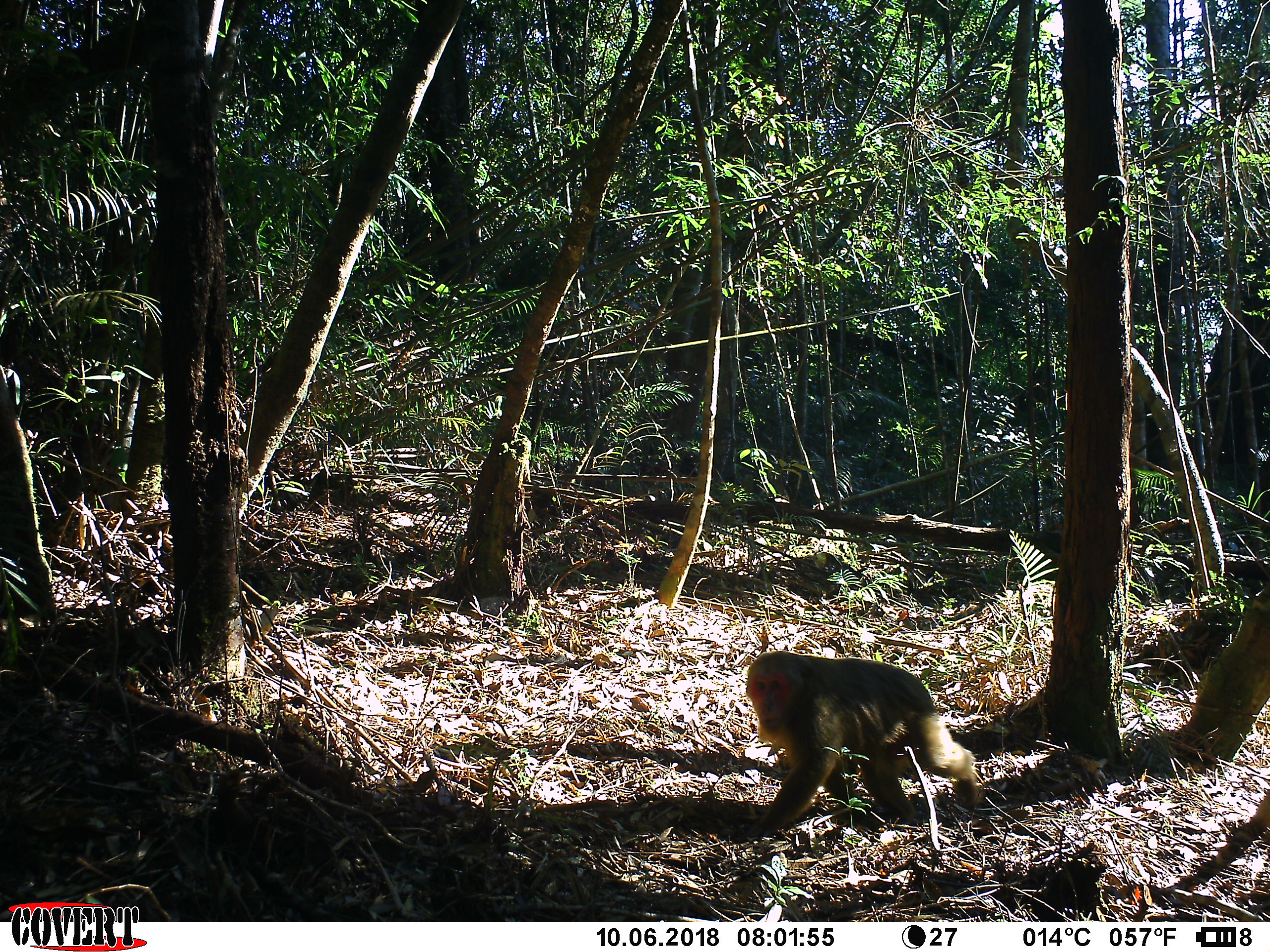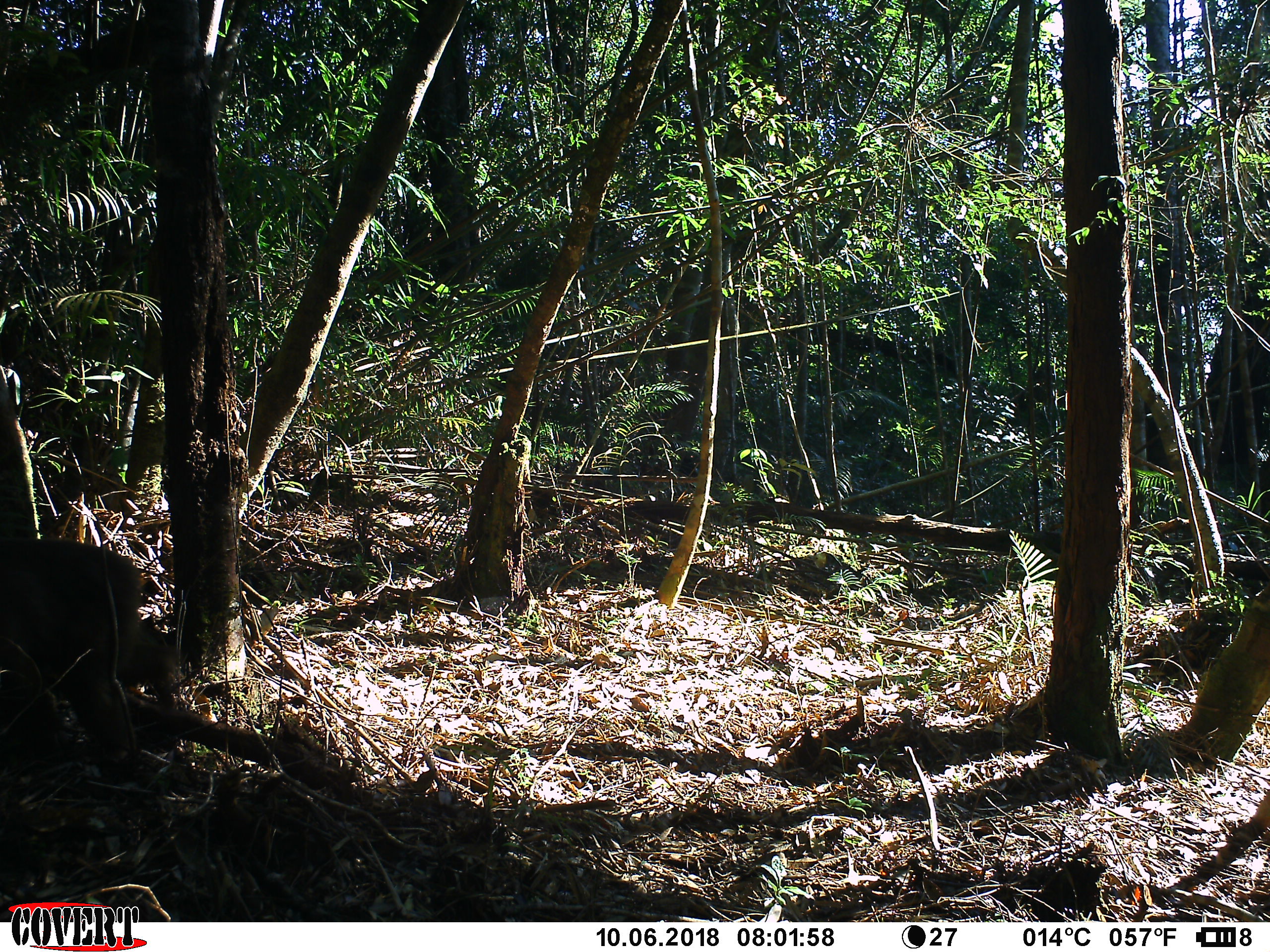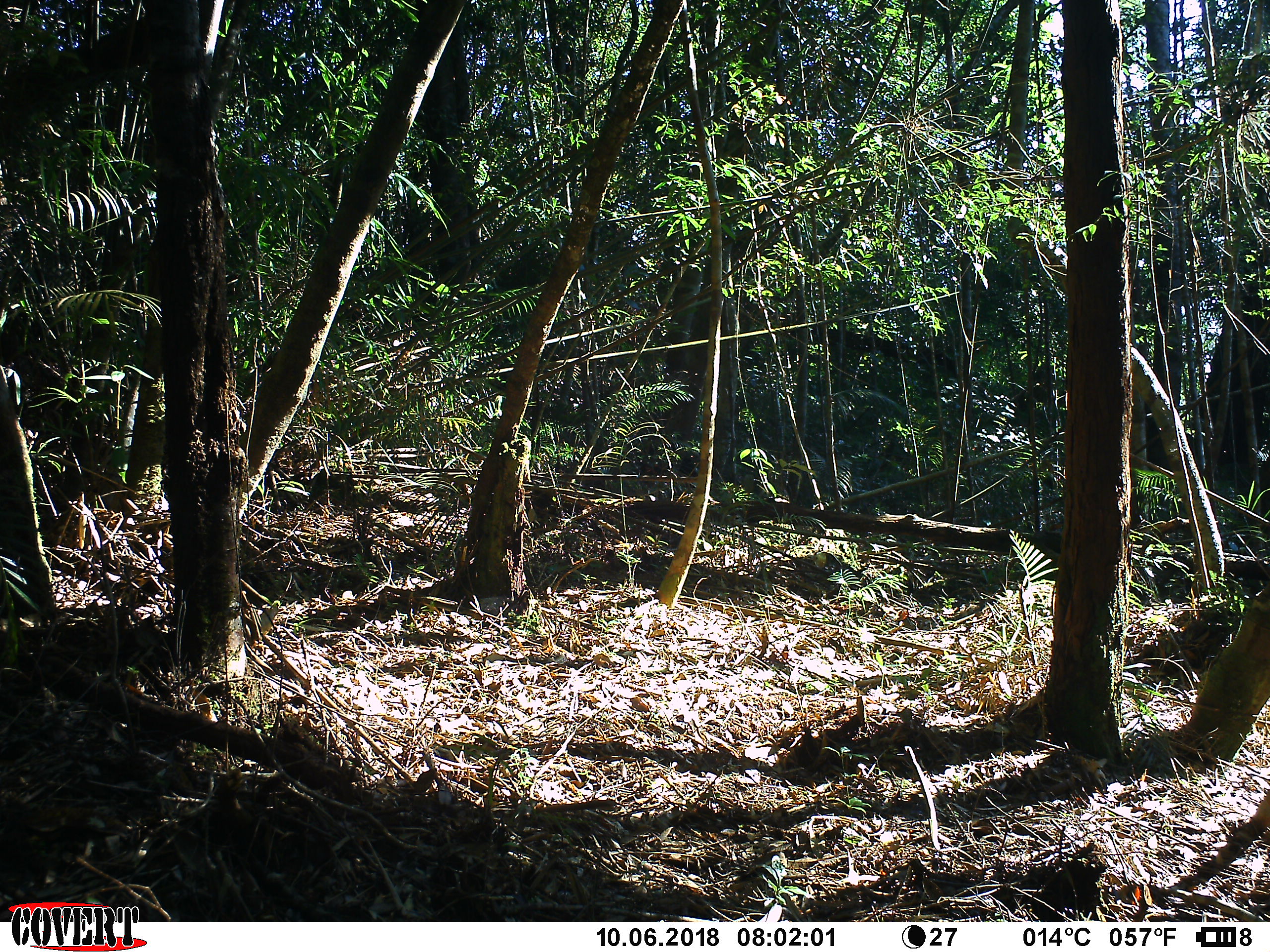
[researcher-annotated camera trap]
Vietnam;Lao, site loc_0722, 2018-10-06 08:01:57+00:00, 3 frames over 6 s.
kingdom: Animalia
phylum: Chordata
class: Mammalia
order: Primates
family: Cercopithecidae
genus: Macaca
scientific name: Macaca arctoides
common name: stump-tailed macaque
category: stump tailed macaque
Stump tailed macaque (stump-tailed macaque) (Macaca arctoides). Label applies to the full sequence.